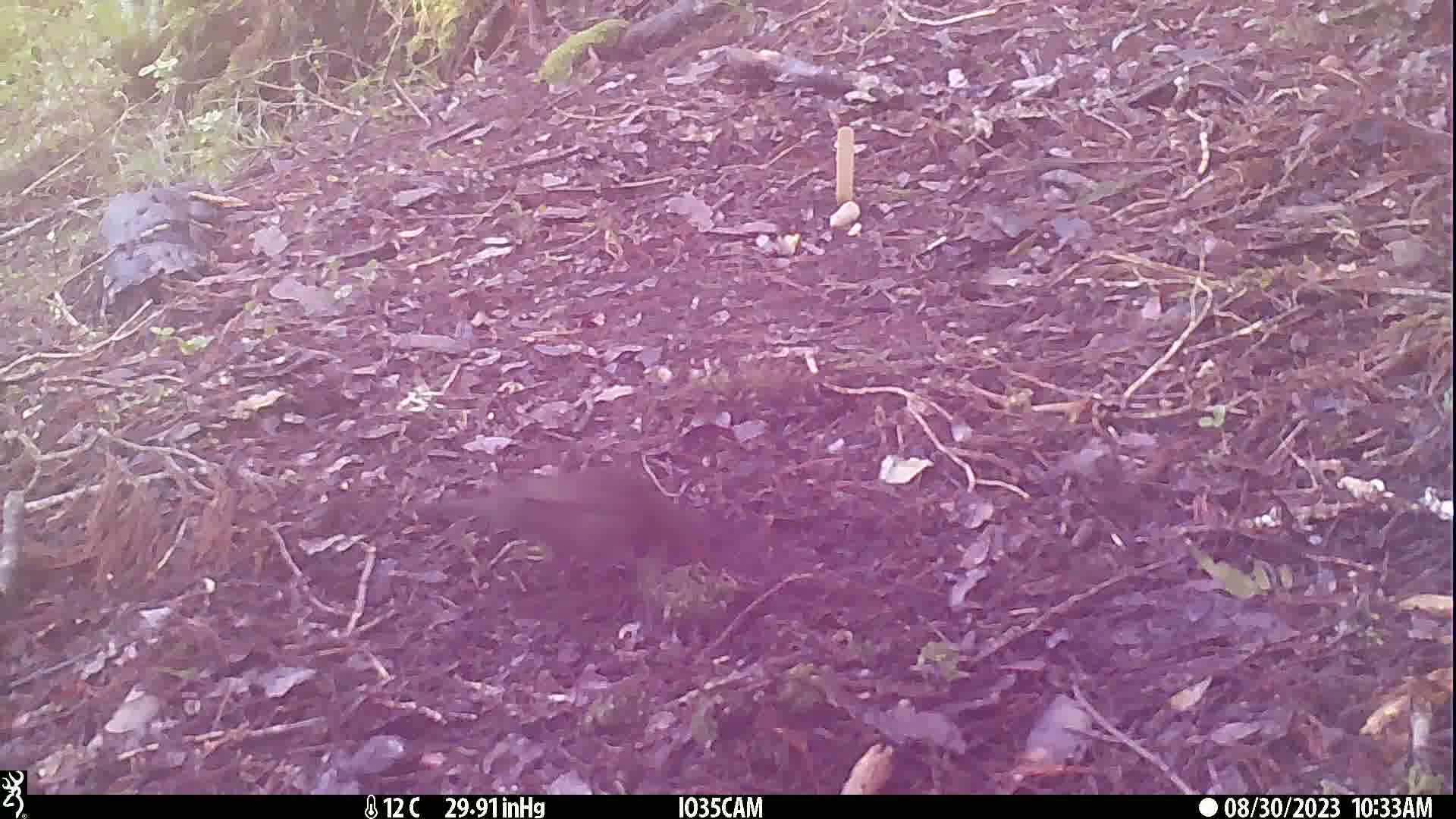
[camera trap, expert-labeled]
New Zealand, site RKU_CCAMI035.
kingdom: Animalia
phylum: Chordata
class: Aves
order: Passeriformes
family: Turdidae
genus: Turdus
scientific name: Turdus merula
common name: eurasian blackbird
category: blackbird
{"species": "blackbird (eurasian blackbird) (Turdus merula)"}